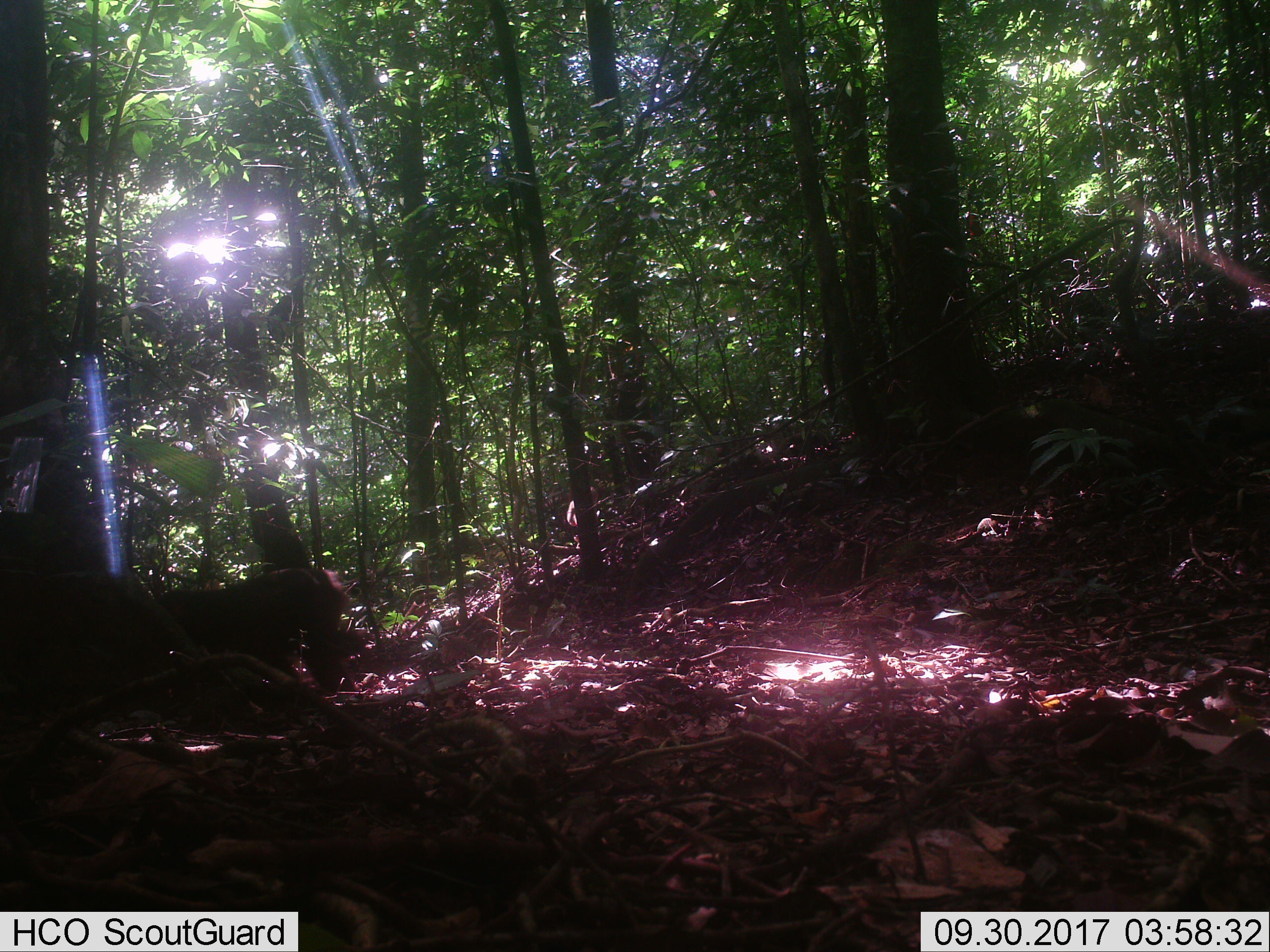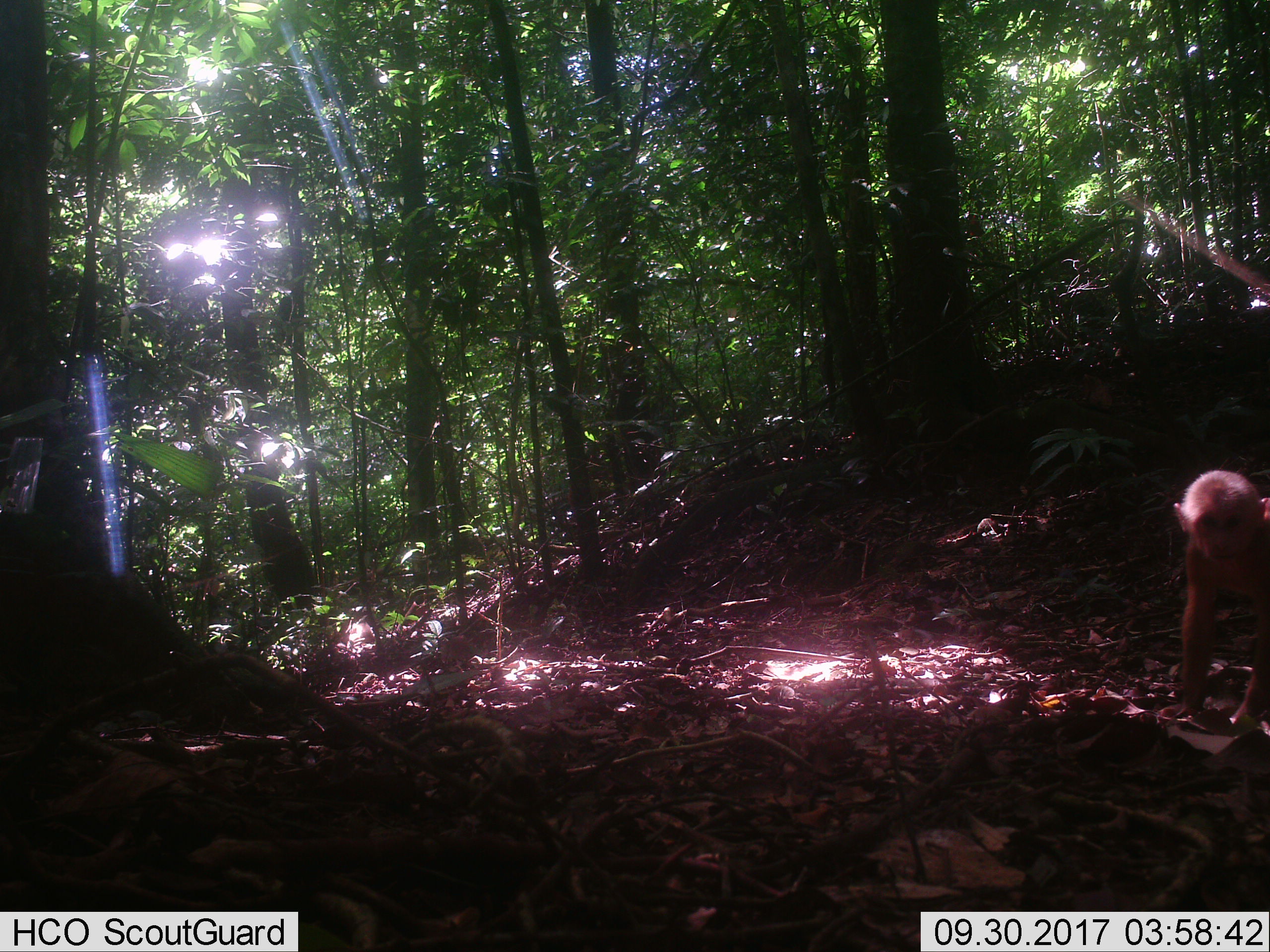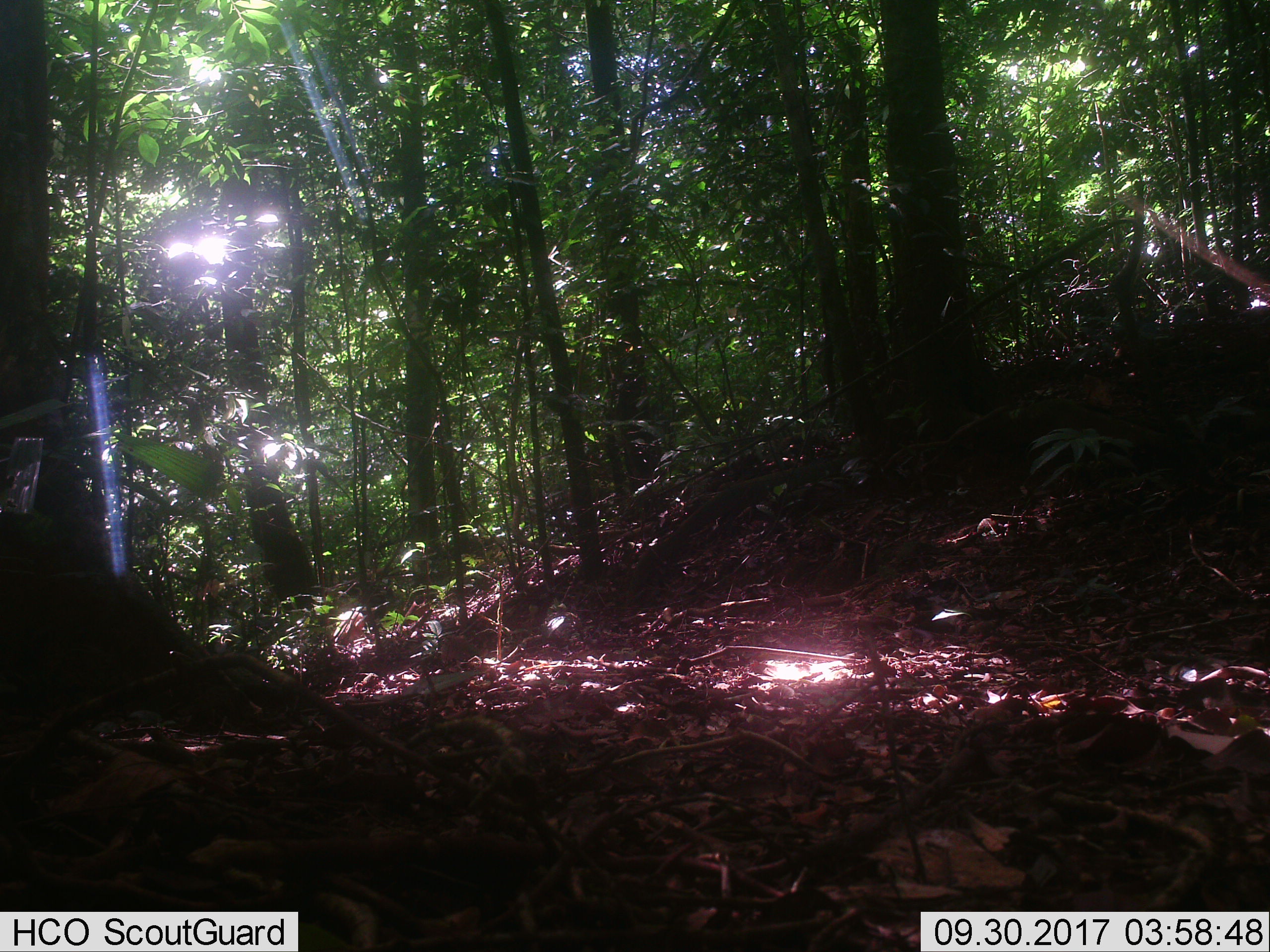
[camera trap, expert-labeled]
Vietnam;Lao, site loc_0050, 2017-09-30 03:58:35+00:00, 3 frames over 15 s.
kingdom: Animalia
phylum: Chordata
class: Mammalia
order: Primates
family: Cercopithecidae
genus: Macaca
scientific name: Macaca arctoides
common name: stump-tailed macaque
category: stump tailed macaque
Stump tailed macaque (stump-tailed macaque) (Macaca arctoides). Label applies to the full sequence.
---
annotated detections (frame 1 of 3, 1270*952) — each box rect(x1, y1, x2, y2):
stump tailed macaque: rect(153, 567, 360, 693)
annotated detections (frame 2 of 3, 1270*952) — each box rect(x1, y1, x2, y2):
stump tailed macaque: rect(1159, 467, 1270, 723)